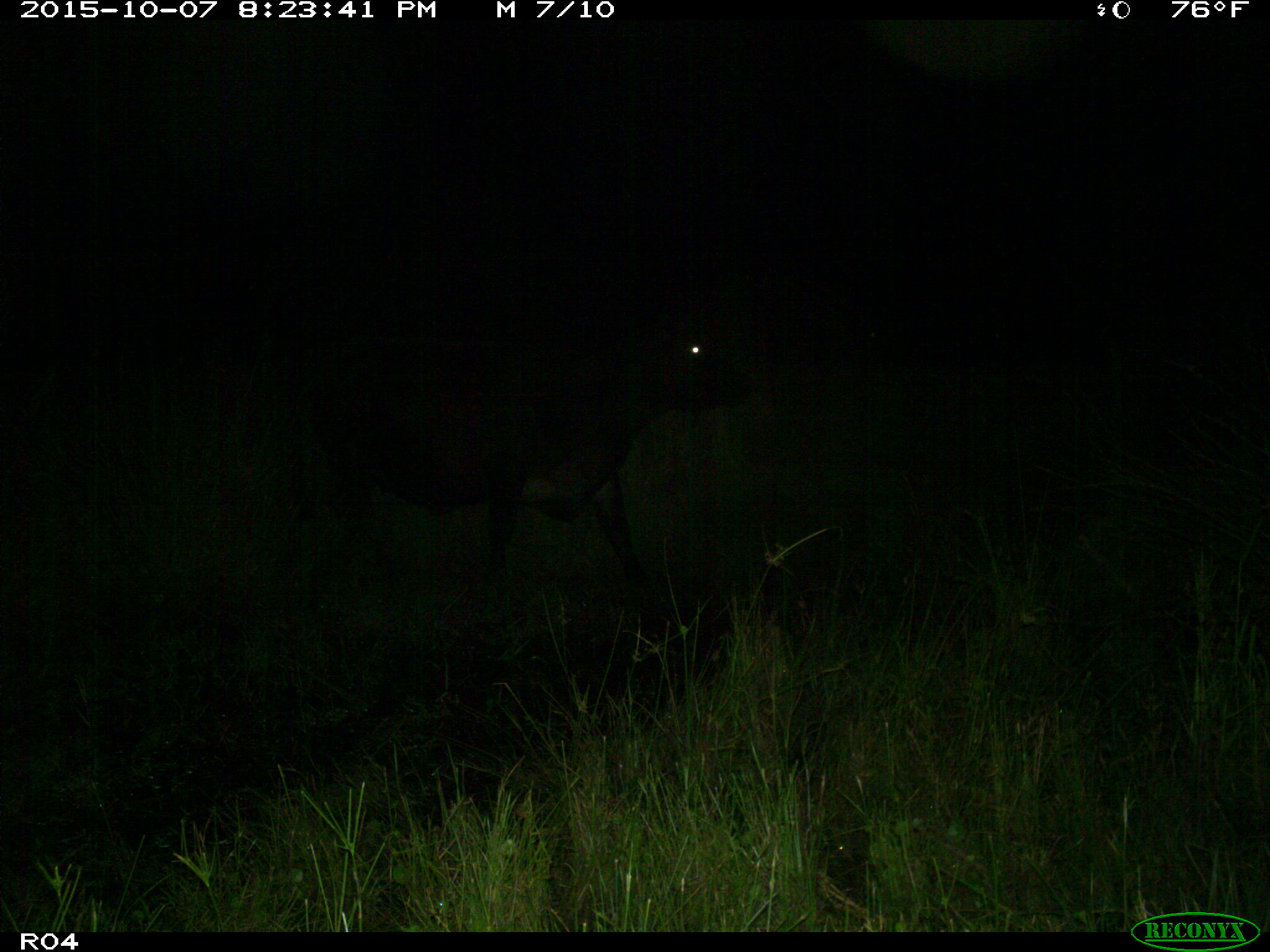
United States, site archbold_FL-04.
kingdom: Animalia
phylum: Chordata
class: Mammalia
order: Artiodactyla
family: Bovidae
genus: Bos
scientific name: Bos taurus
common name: domestic cow